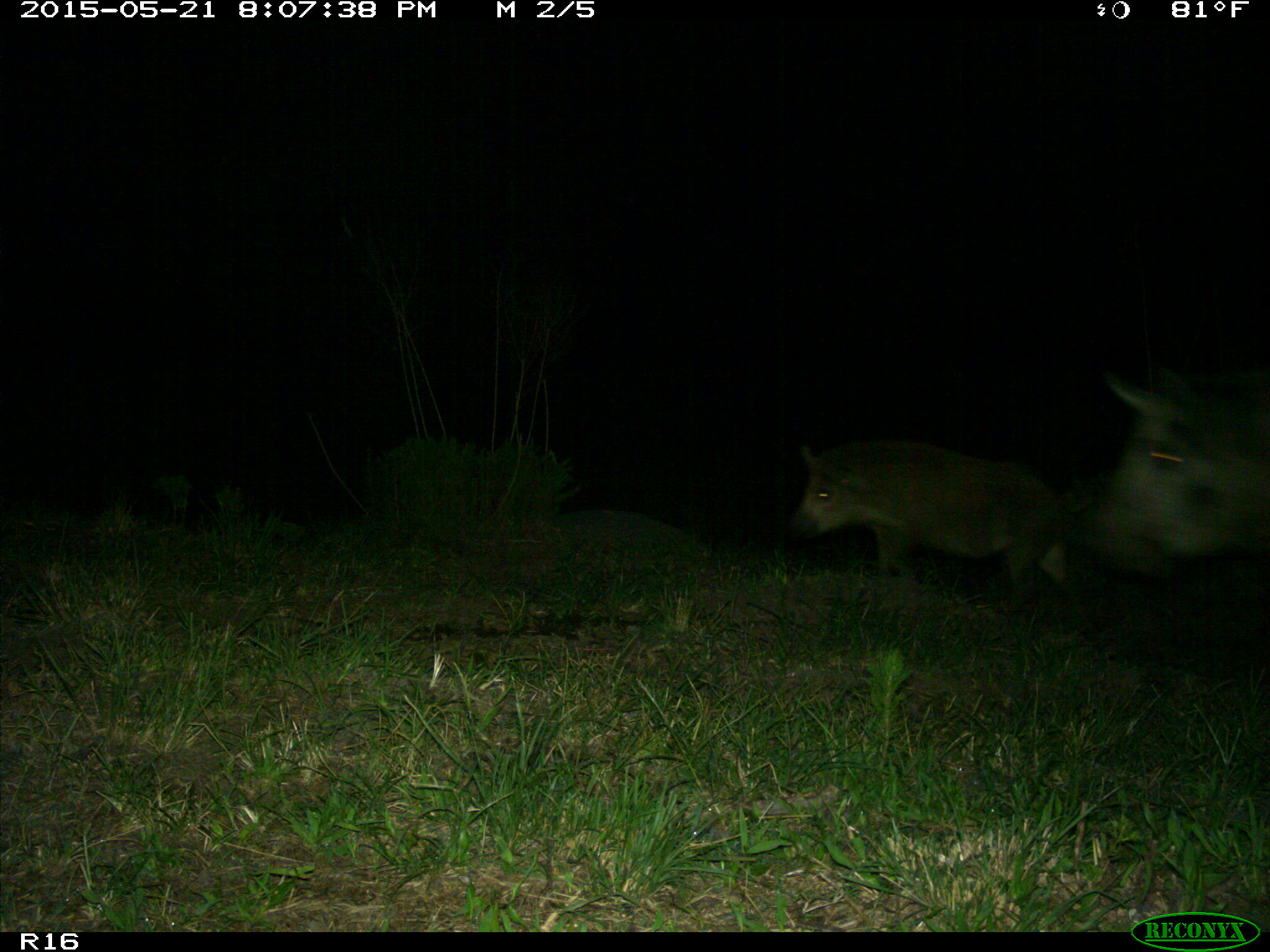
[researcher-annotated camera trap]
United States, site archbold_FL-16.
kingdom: Animalia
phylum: Chordata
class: Mammalia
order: Artiodactyla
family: Suidae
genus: Sus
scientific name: Sus scrofa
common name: wild boar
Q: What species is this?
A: Sus scrofa (wild boar).